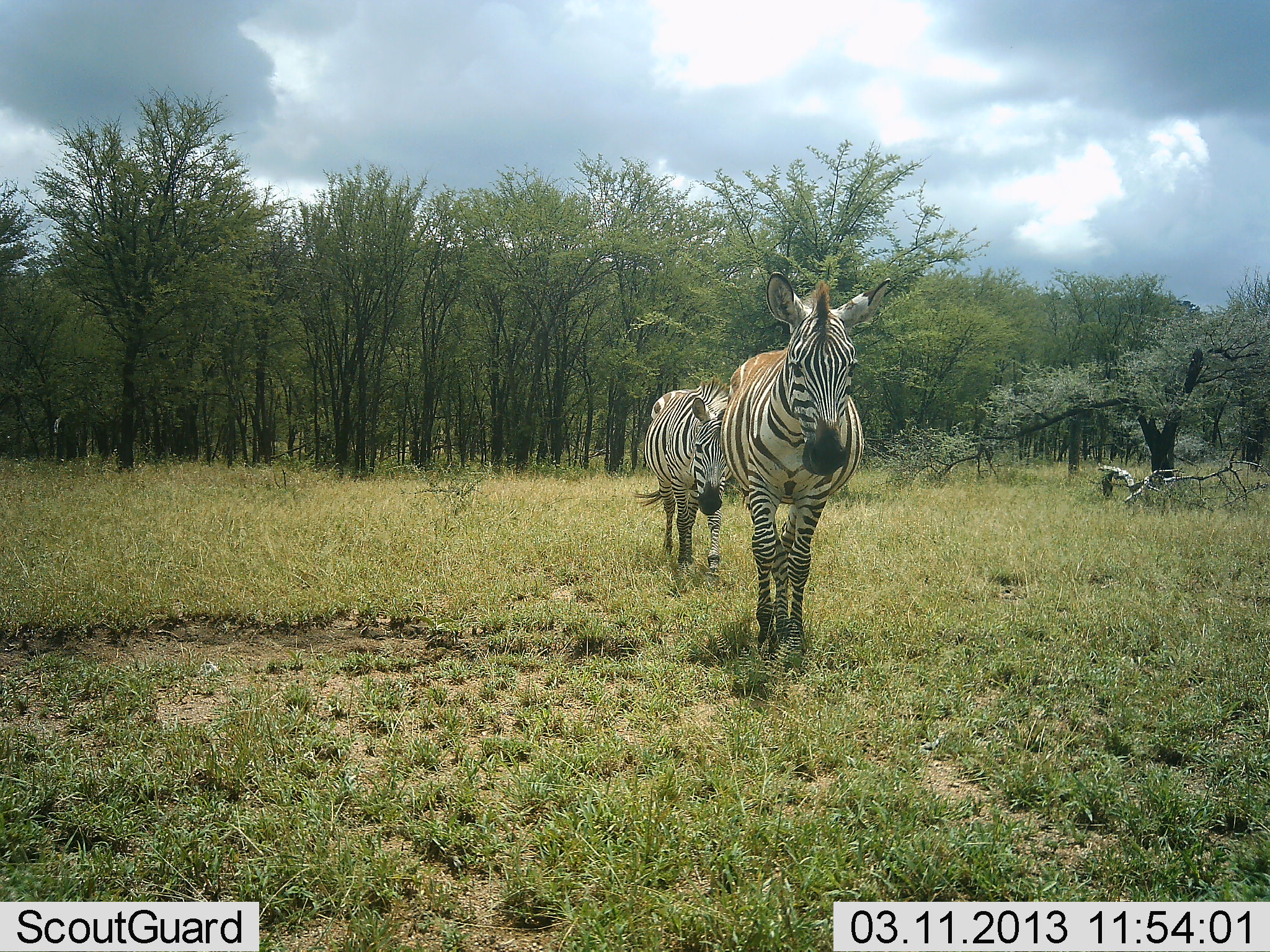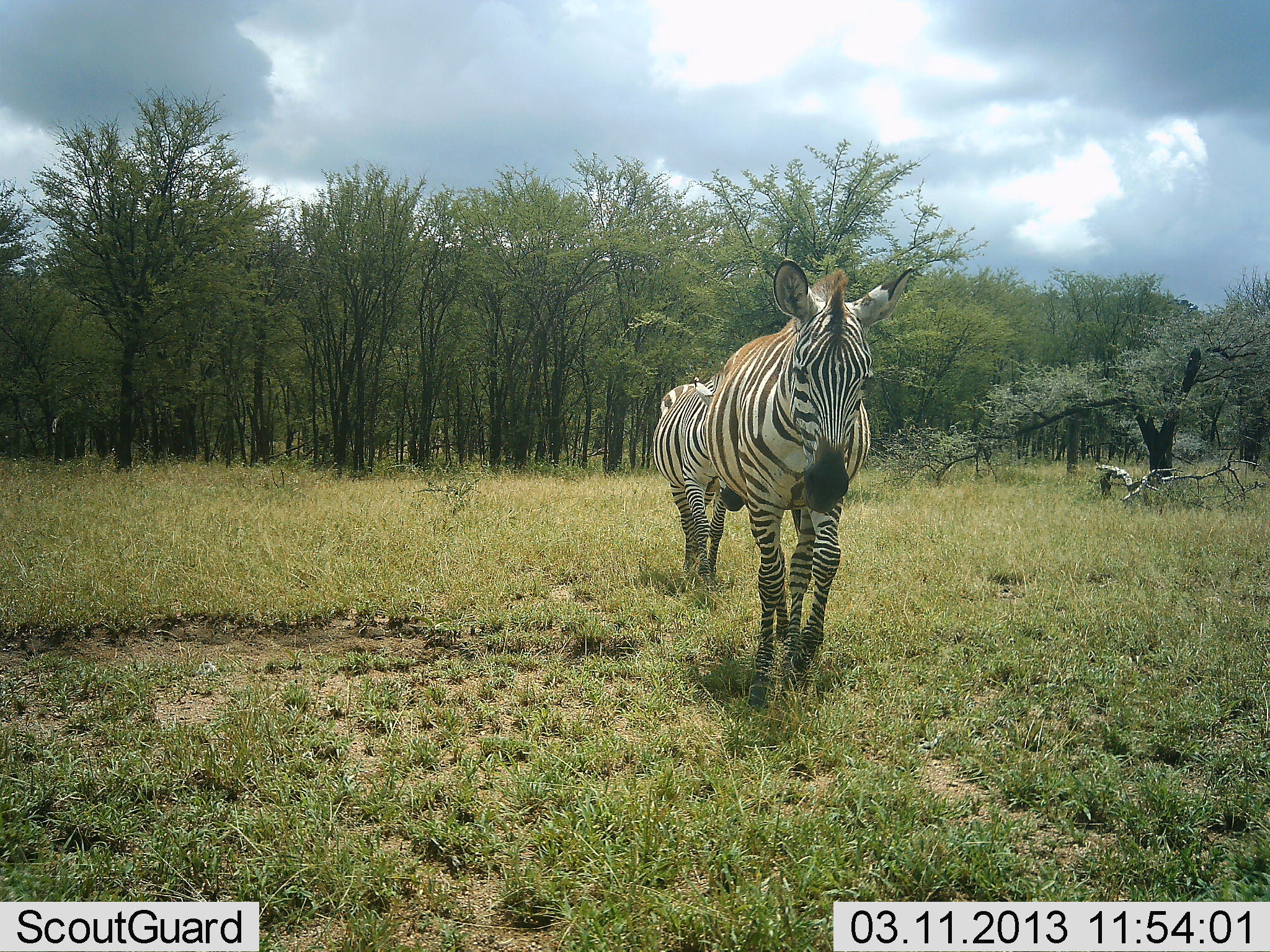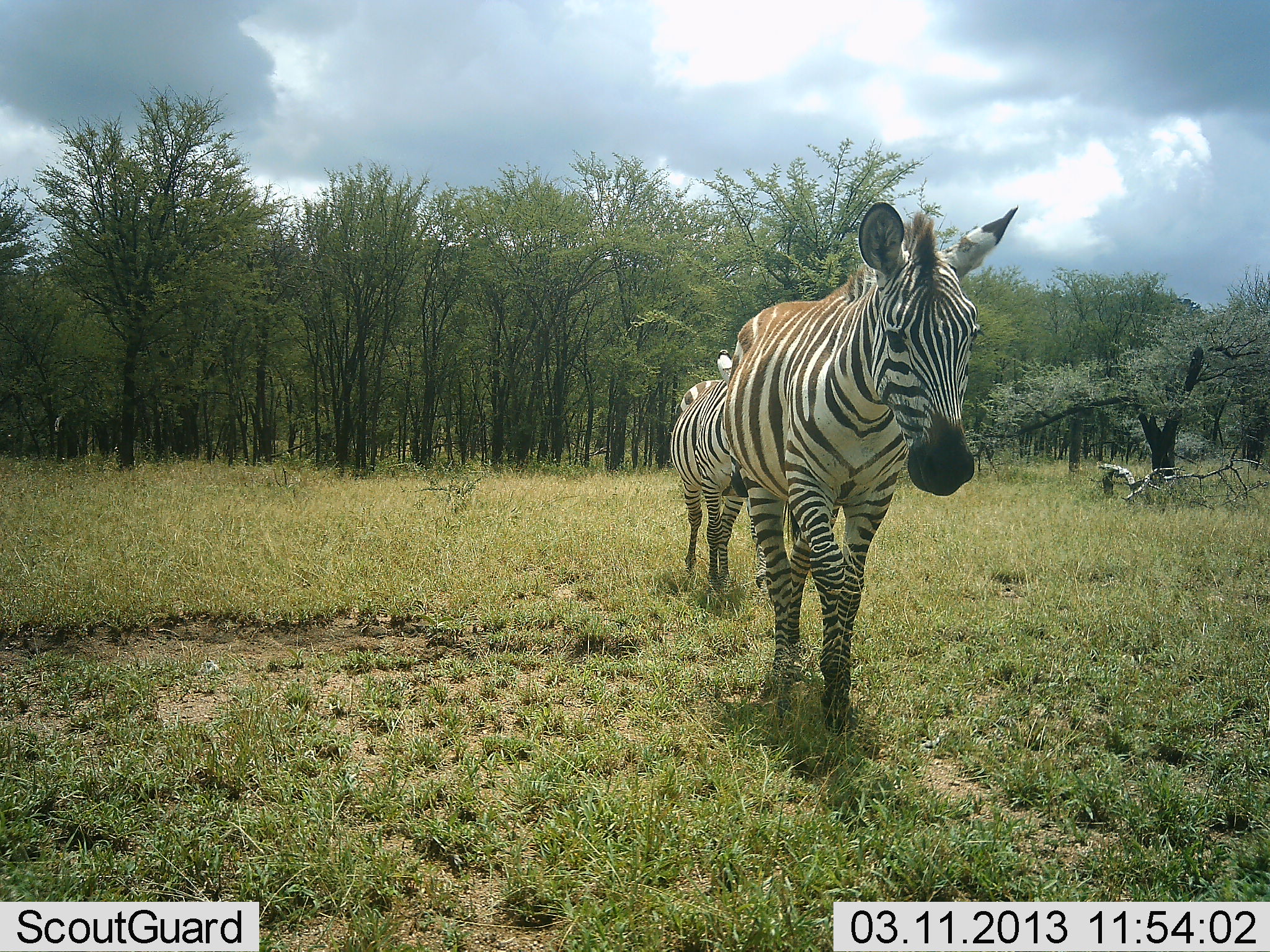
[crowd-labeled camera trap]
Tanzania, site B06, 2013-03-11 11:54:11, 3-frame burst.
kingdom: Animalia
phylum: Chordata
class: Mammalia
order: Perissodactyla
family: Equidae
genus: Equus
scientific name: Equus quagga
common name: plains zebra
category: zebra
Zebra (plains zebra) (Equus quagga), count 2. Behavior (volunteer vote fractions): standing 6%, resting 0%, moving 100%, interacting 0%. Young present (vote fraction): 3%. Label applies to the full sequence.